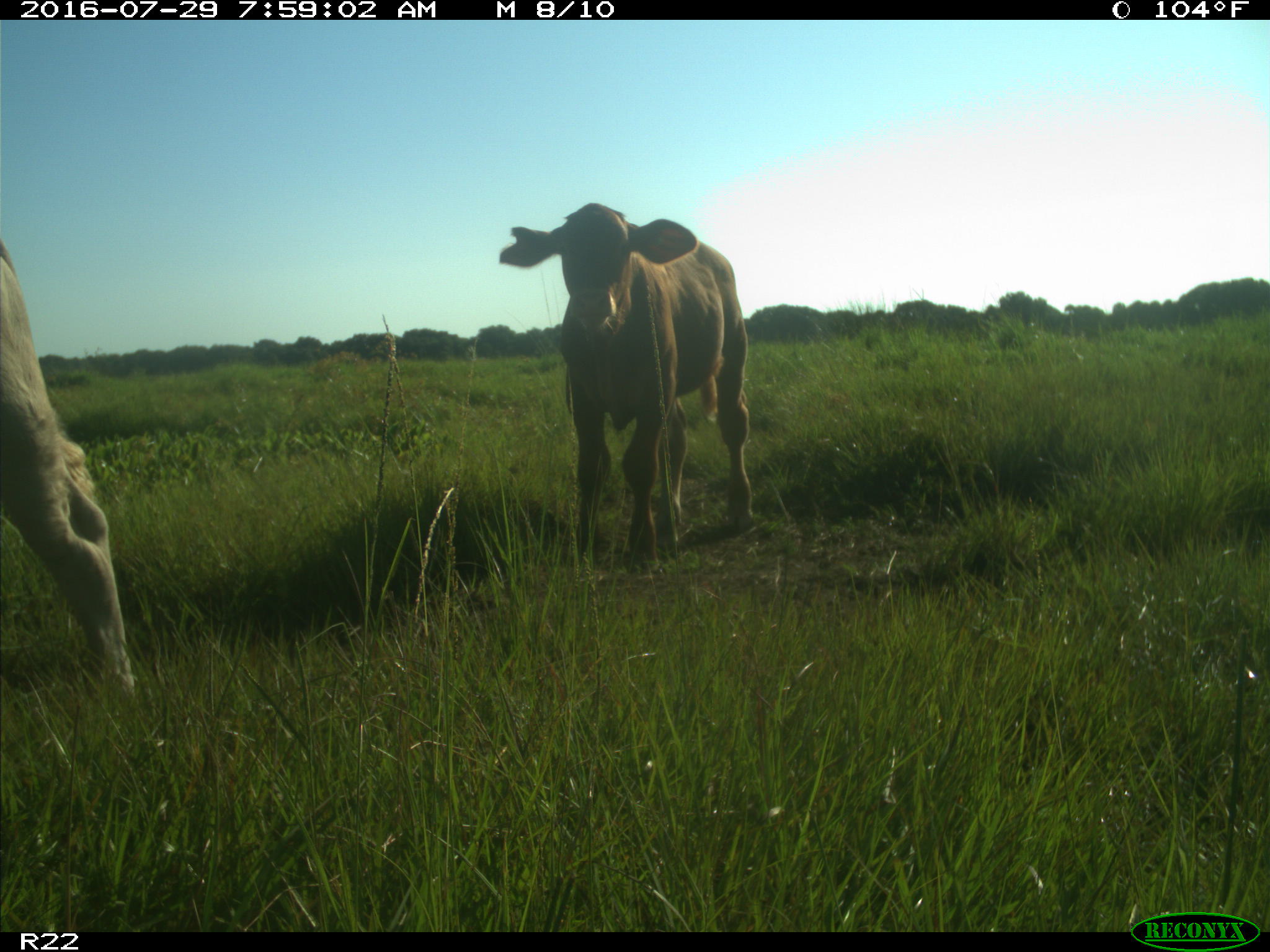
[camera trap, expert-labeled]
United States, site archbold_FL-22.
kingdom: Animalia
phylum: Chordata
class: Mammalia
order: Artiodactyla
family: Bovidae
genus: Bos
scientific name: Bos taurus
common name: domestic cow